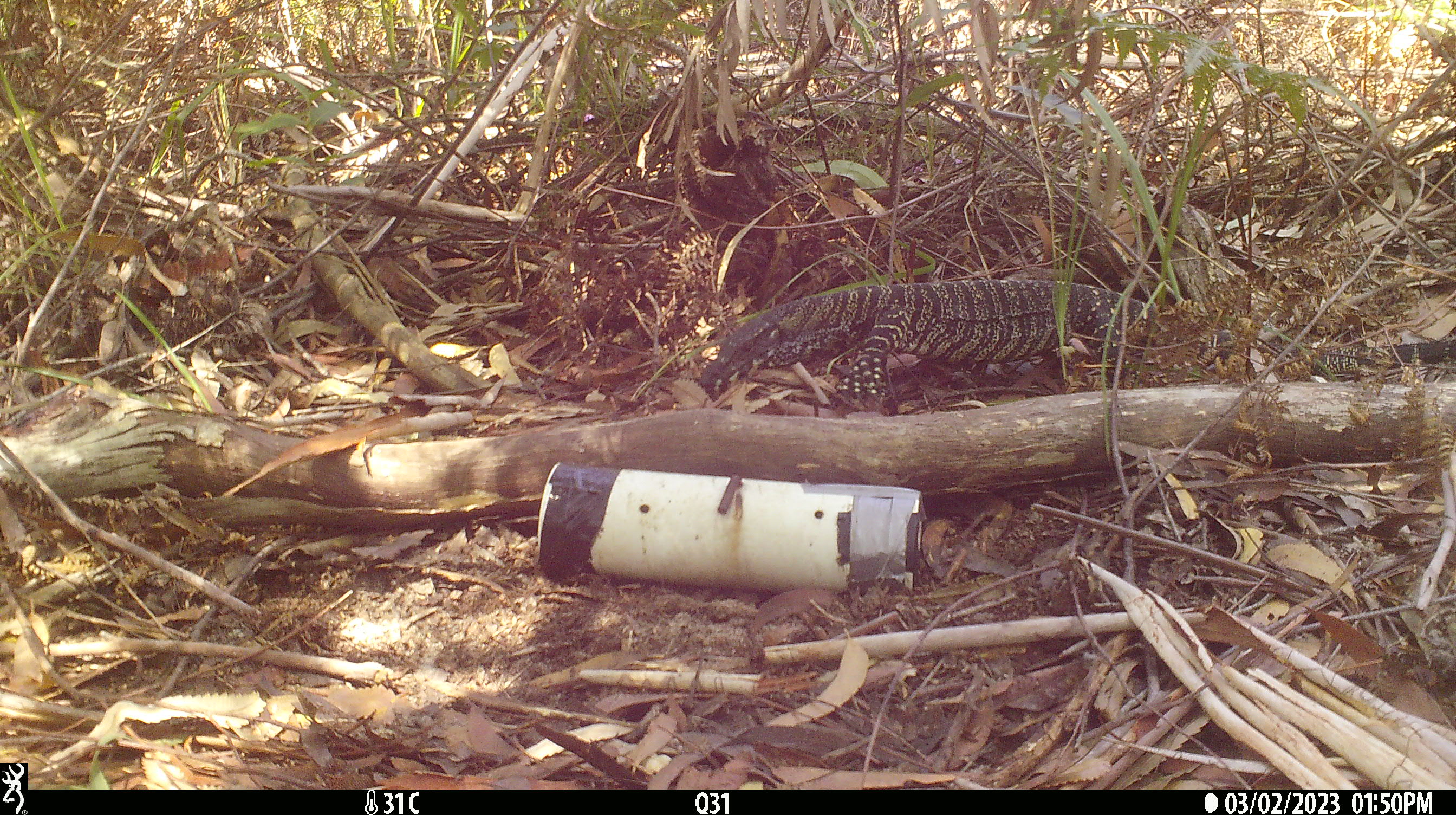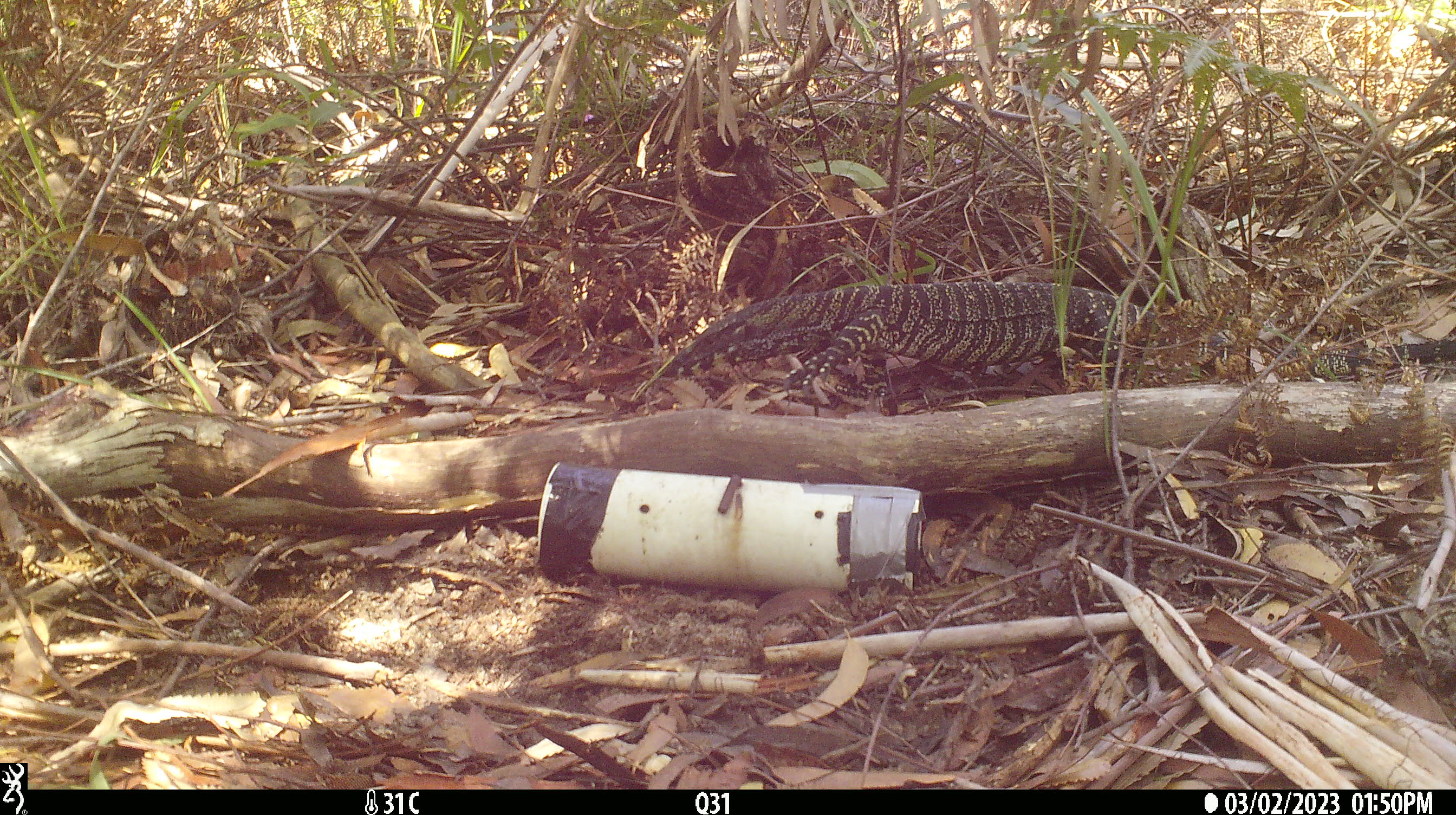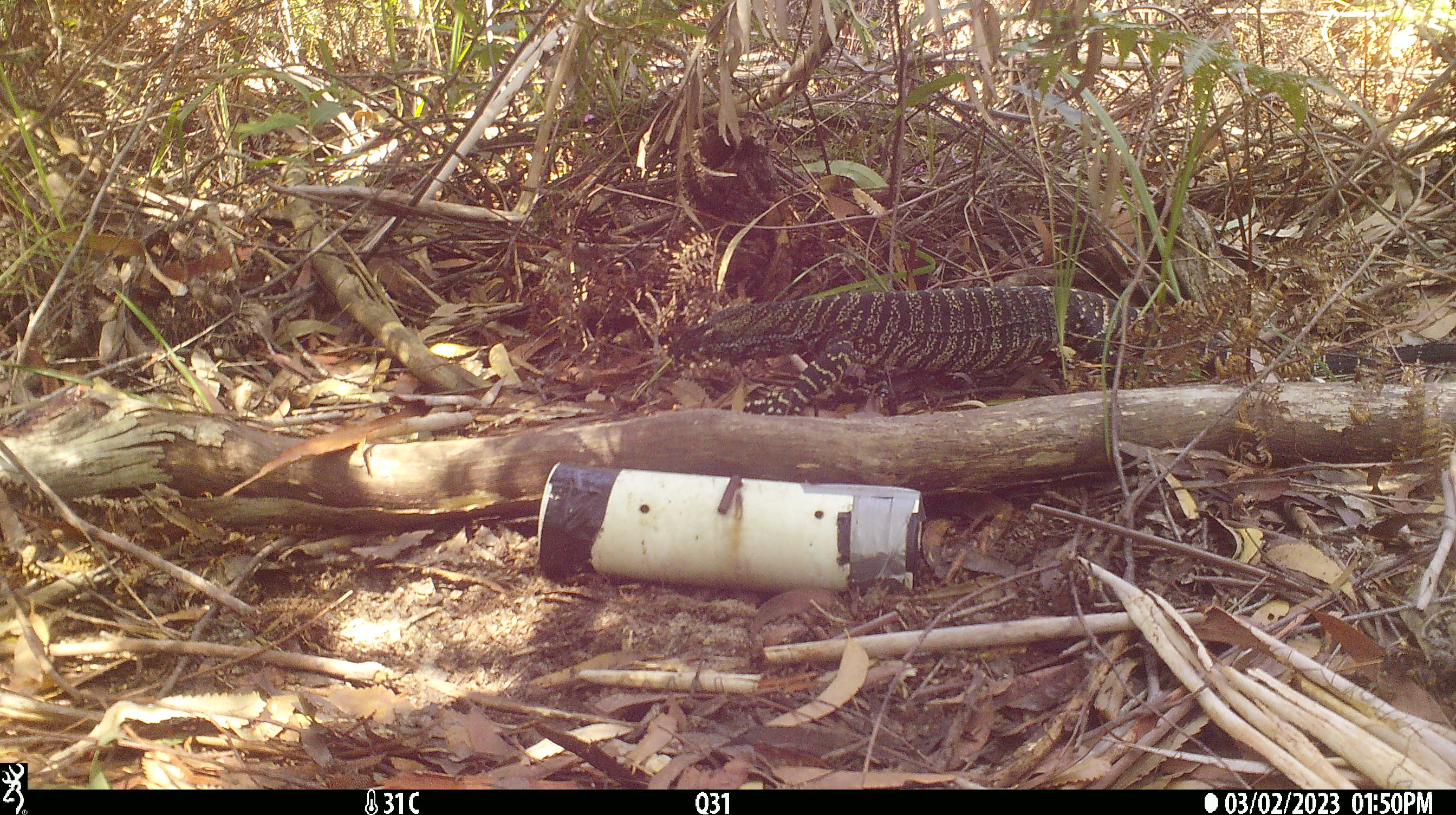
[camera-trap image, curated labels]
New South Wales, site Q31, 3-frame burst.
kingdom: Animalia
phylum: Chordata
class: Reptilia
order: Squamata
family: Varanidae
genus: Varanus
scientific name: Varanus varius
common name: lace monitor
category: goanna